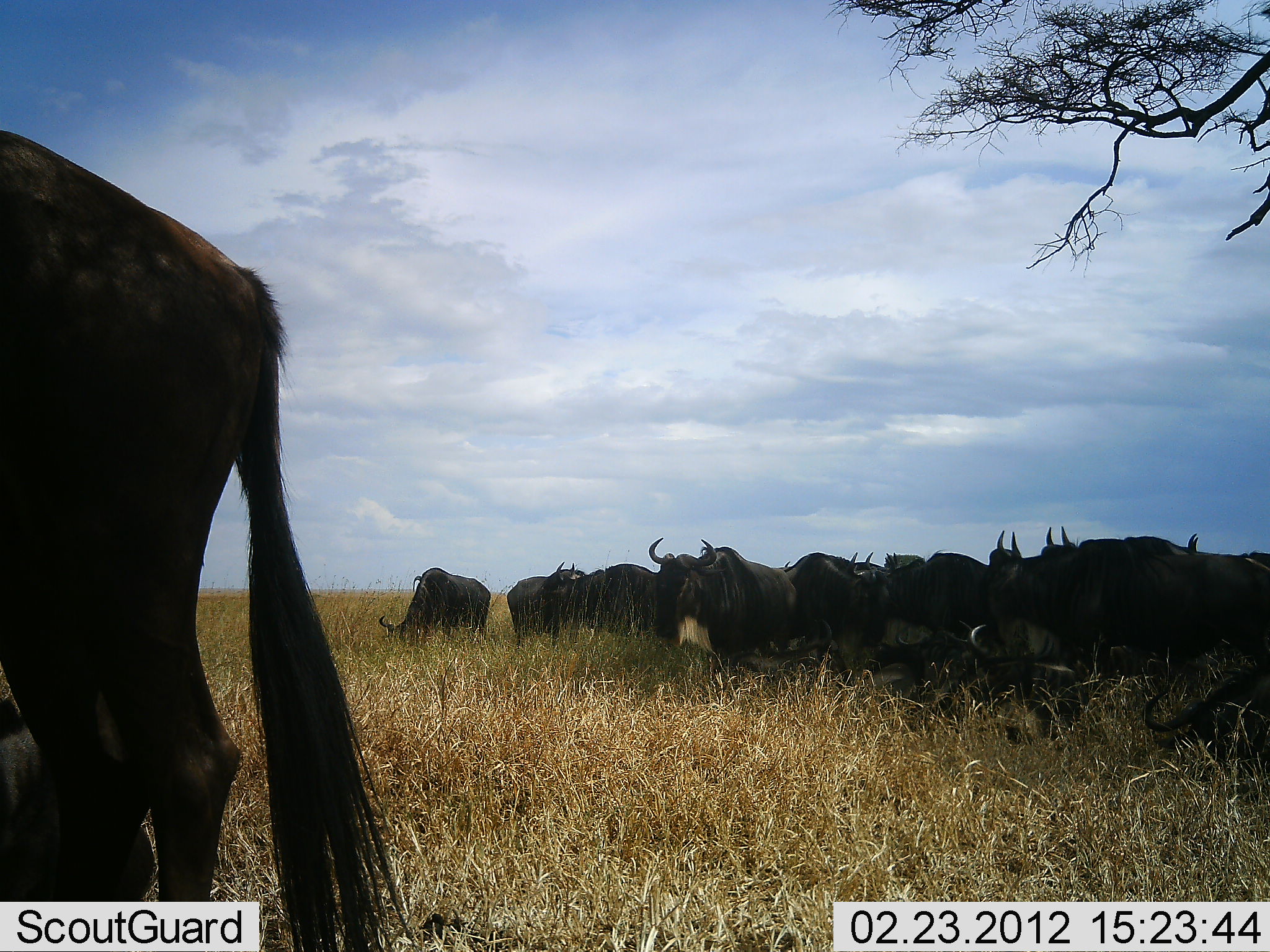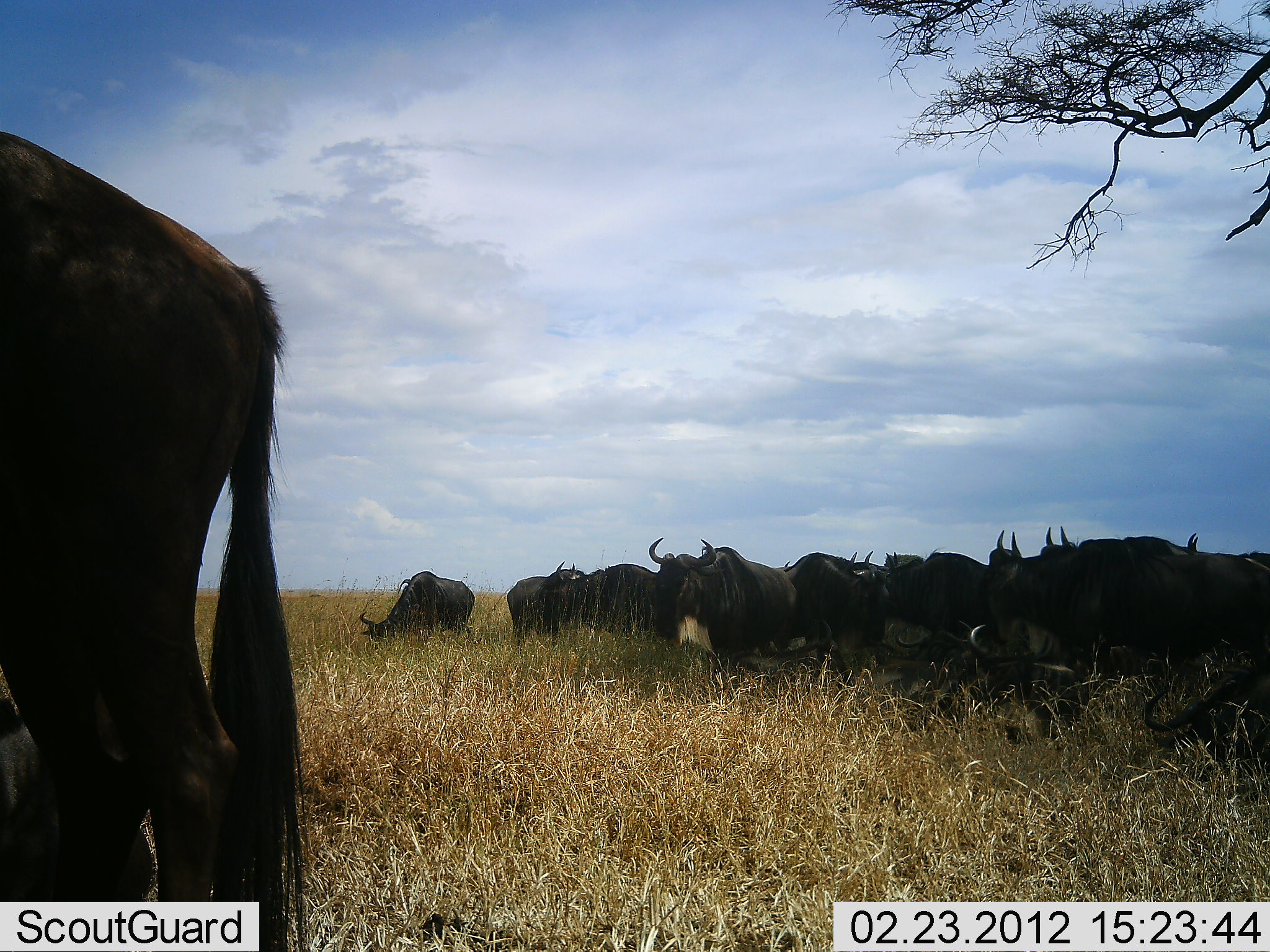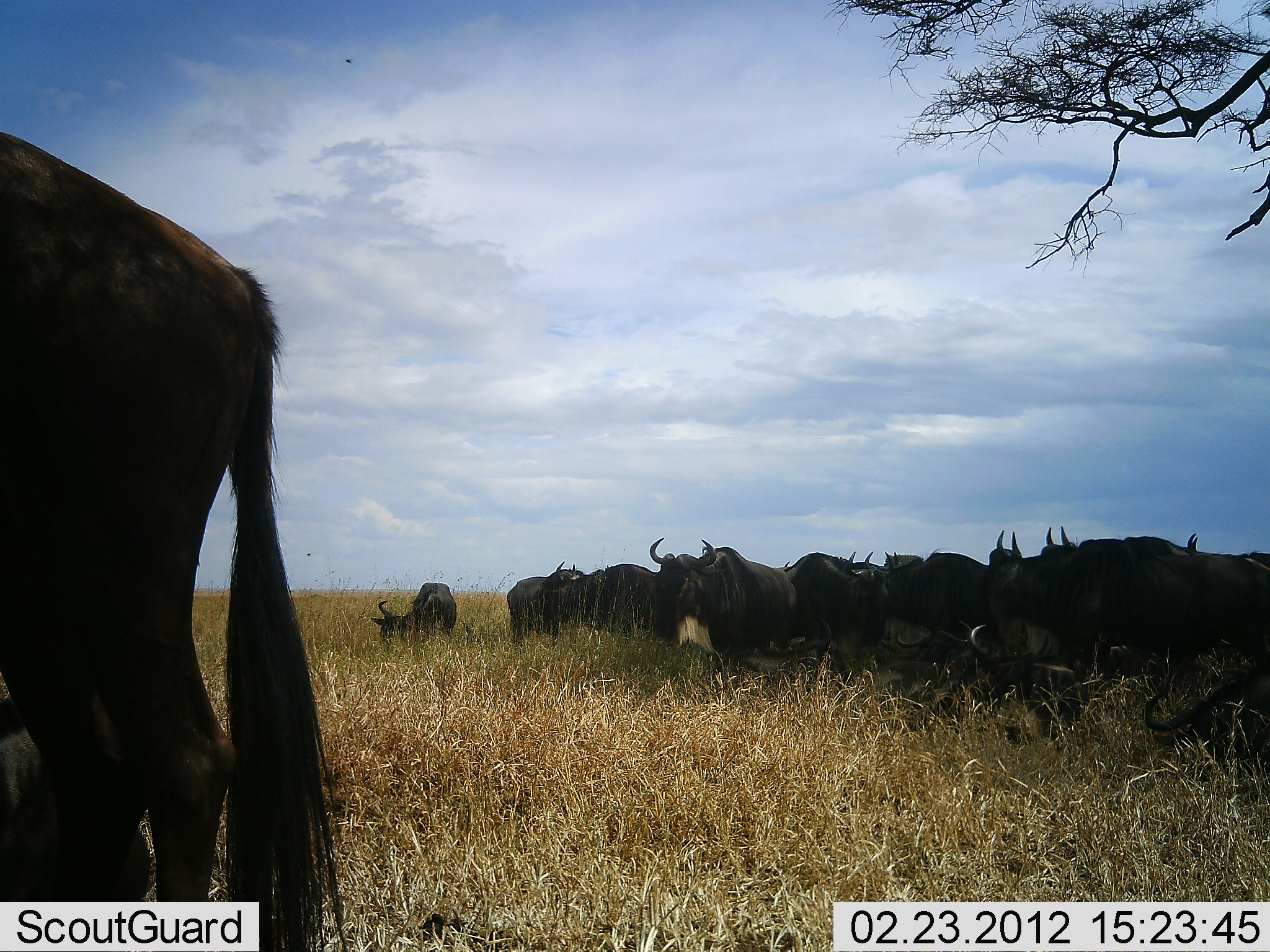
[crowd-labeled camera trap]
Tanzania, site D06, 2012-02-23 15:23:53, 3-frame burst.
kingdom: Animalia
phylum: Chordata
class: Mammalia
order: Artiodactyla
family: Bovidae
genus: Connochaetes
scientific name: Connochaetes taurinus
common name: blue wildebeest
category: wildebeest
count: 11-50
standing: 89%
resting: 52%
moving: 0%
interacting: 7%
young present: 0%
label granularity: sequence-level